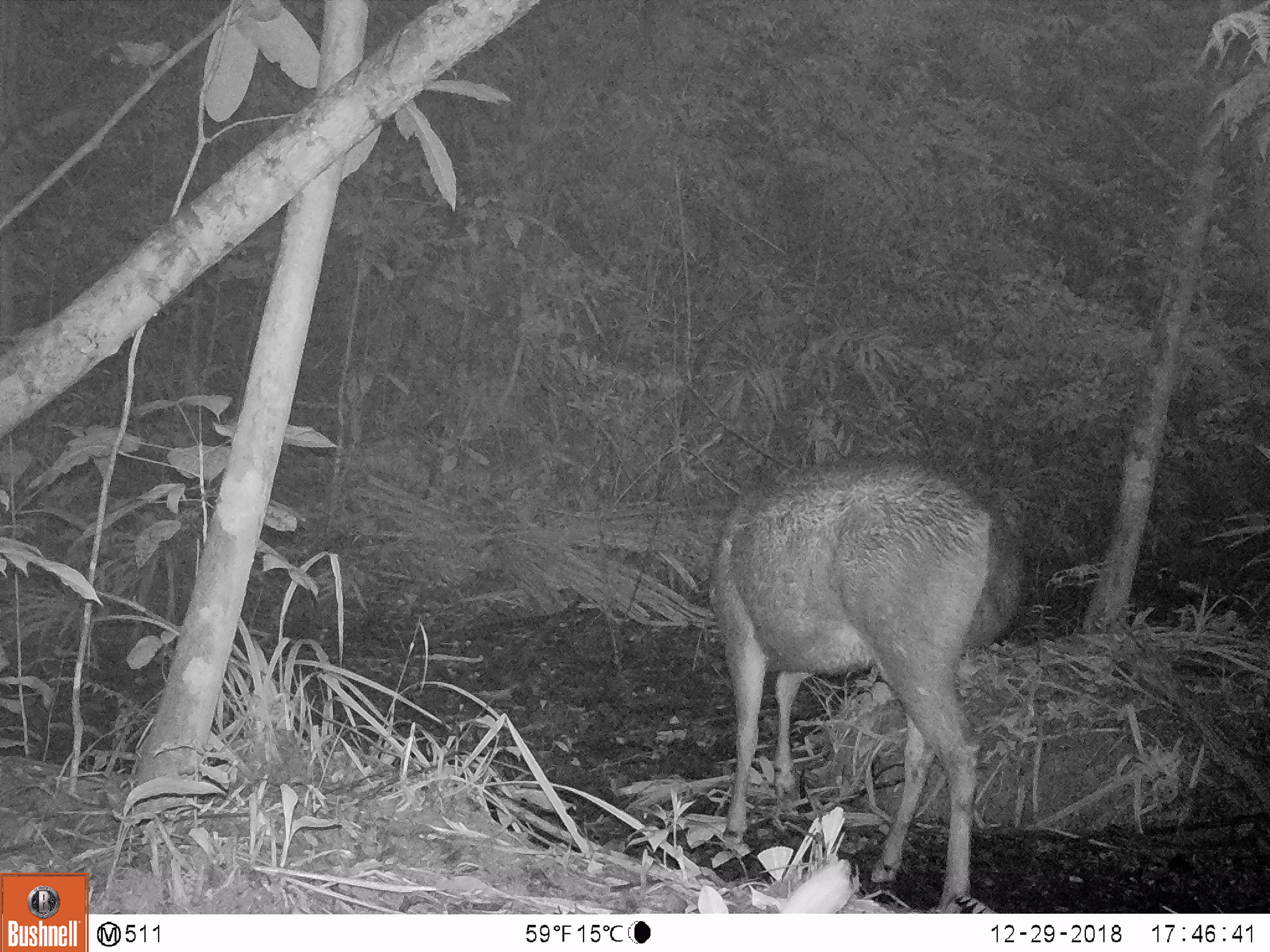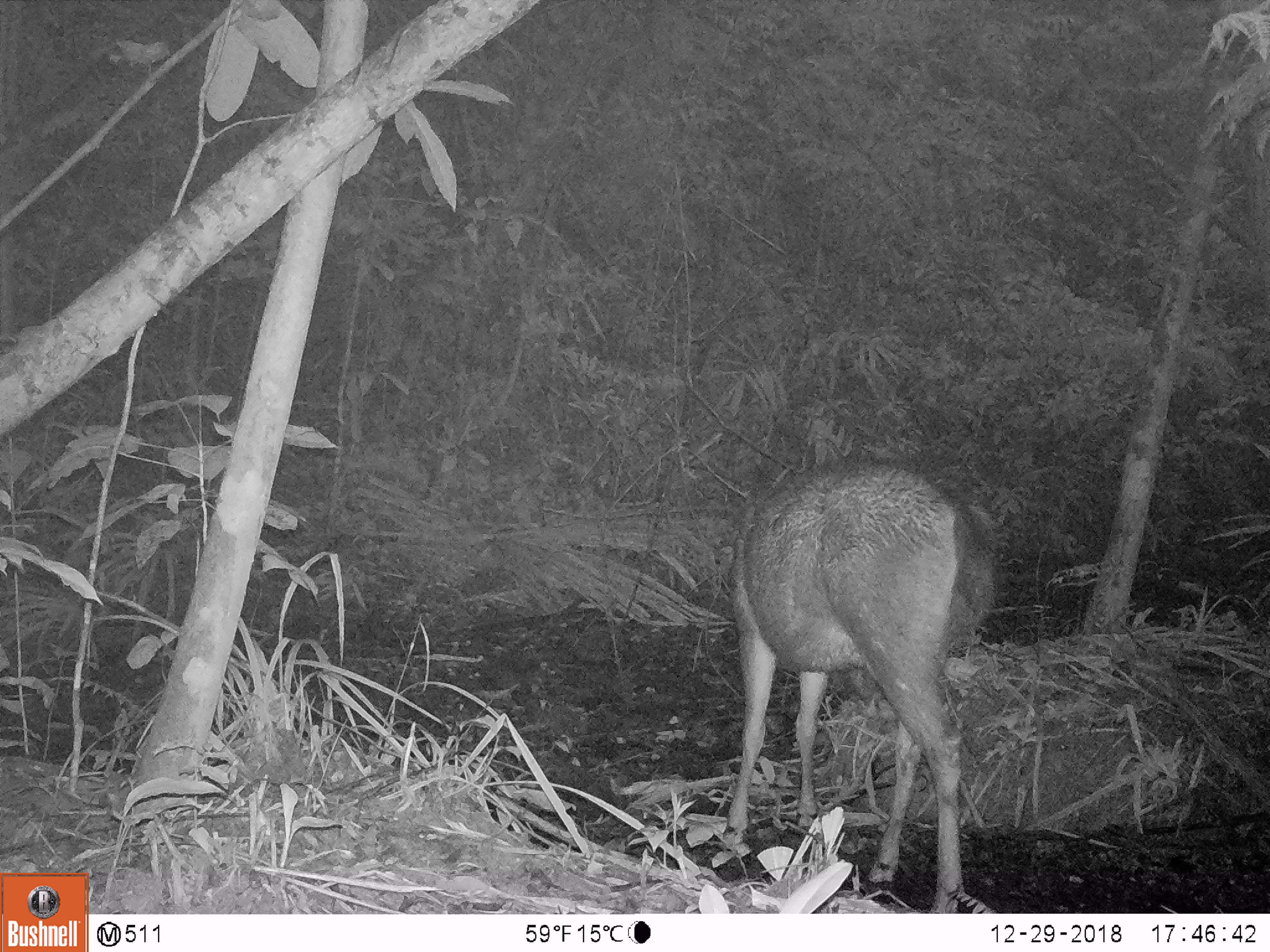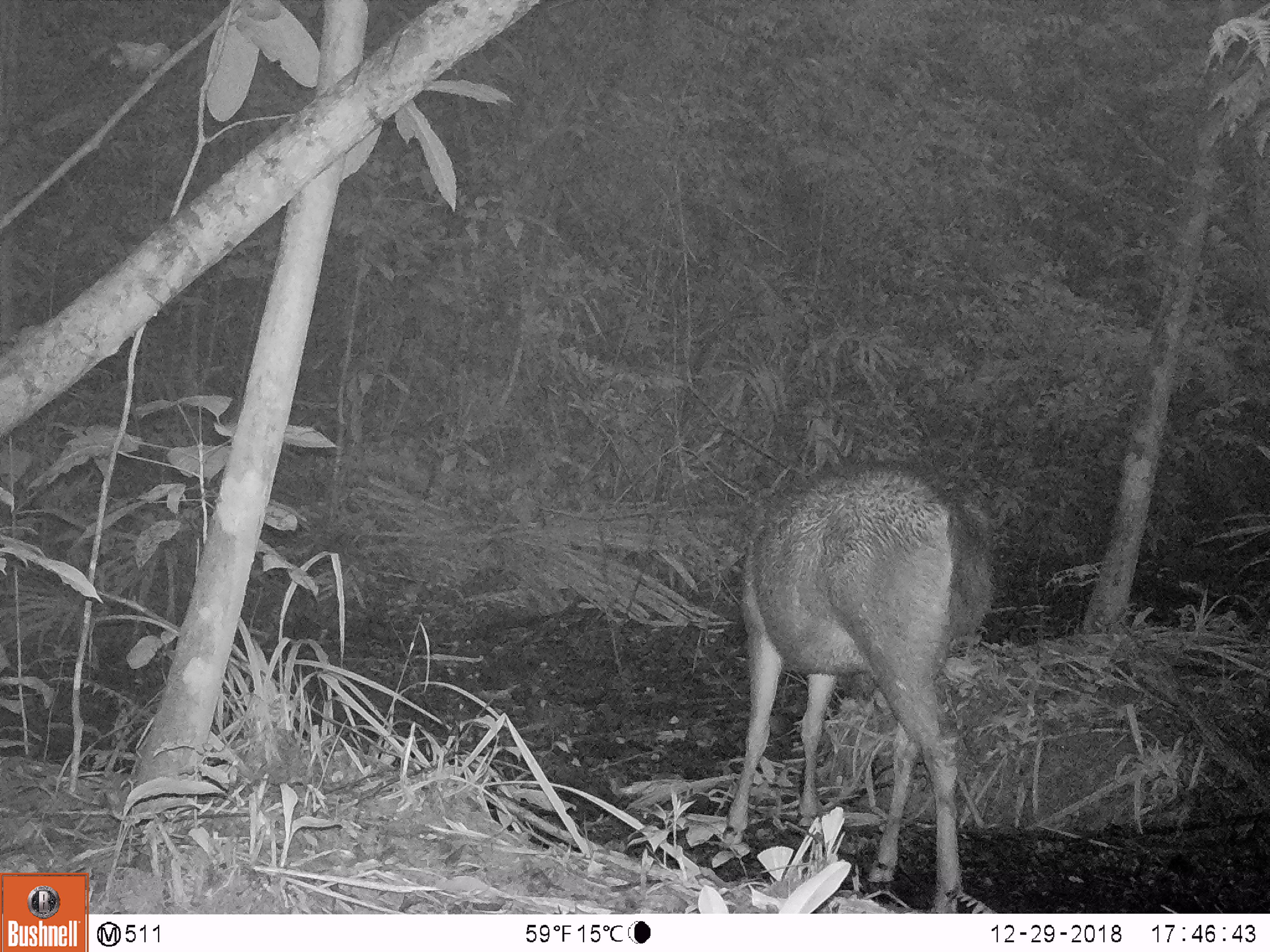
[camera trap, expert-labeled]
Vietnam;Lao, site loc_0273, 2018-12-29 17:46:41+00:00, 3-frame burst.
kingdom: Animalia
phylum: Chordata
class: Mammalia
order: Artiodactyla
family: Cervidae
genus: Rusa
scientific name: Rusa unicolor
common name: sambar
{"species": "sambar (Rusa unicolor)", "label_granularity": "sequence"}